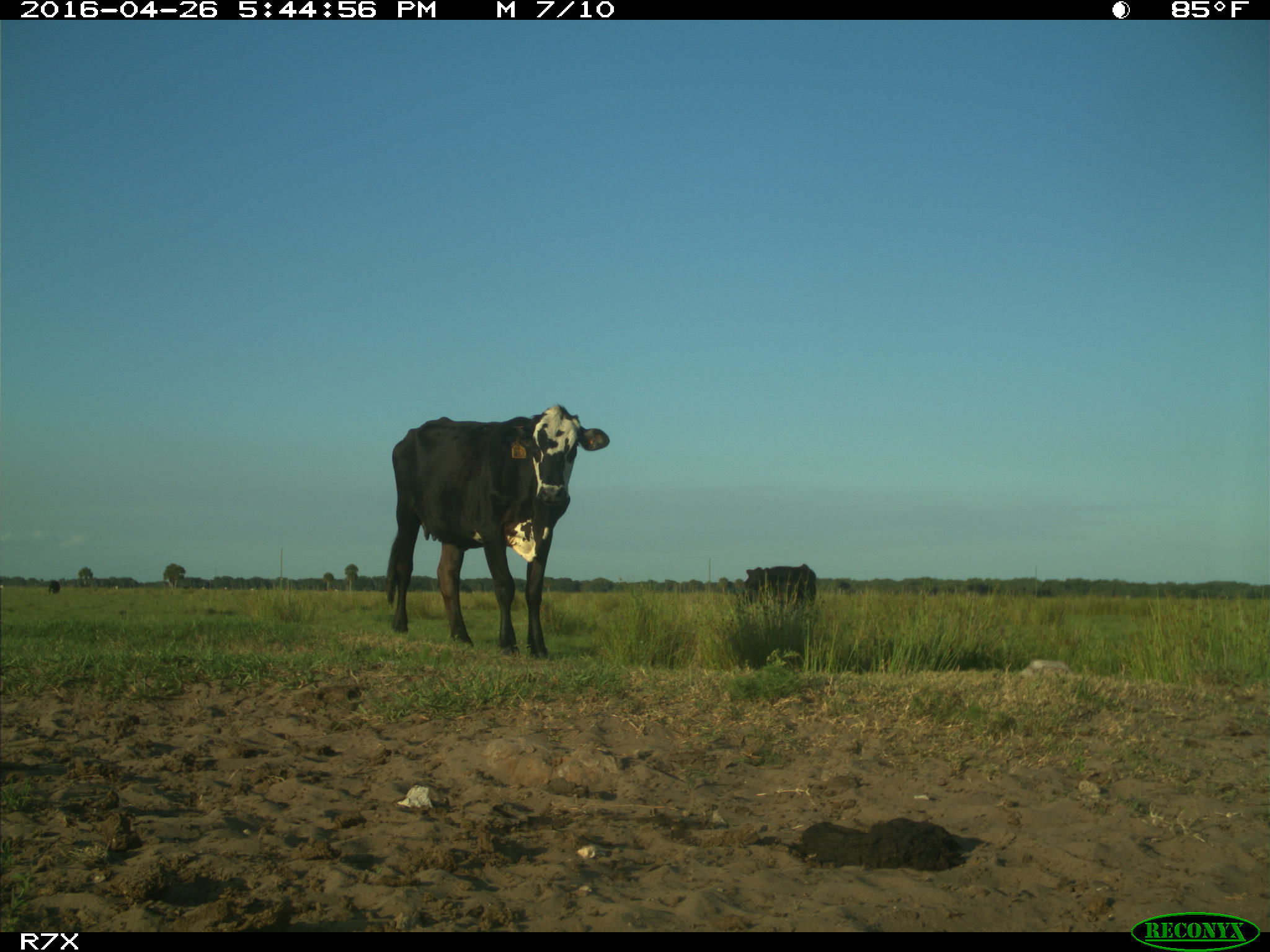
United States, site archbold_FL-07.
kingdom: Animalia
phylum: Chordata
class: Mammalia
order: Artiodactyla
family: Bovidae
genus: Bos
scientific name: Bos taurus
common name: domestic cow